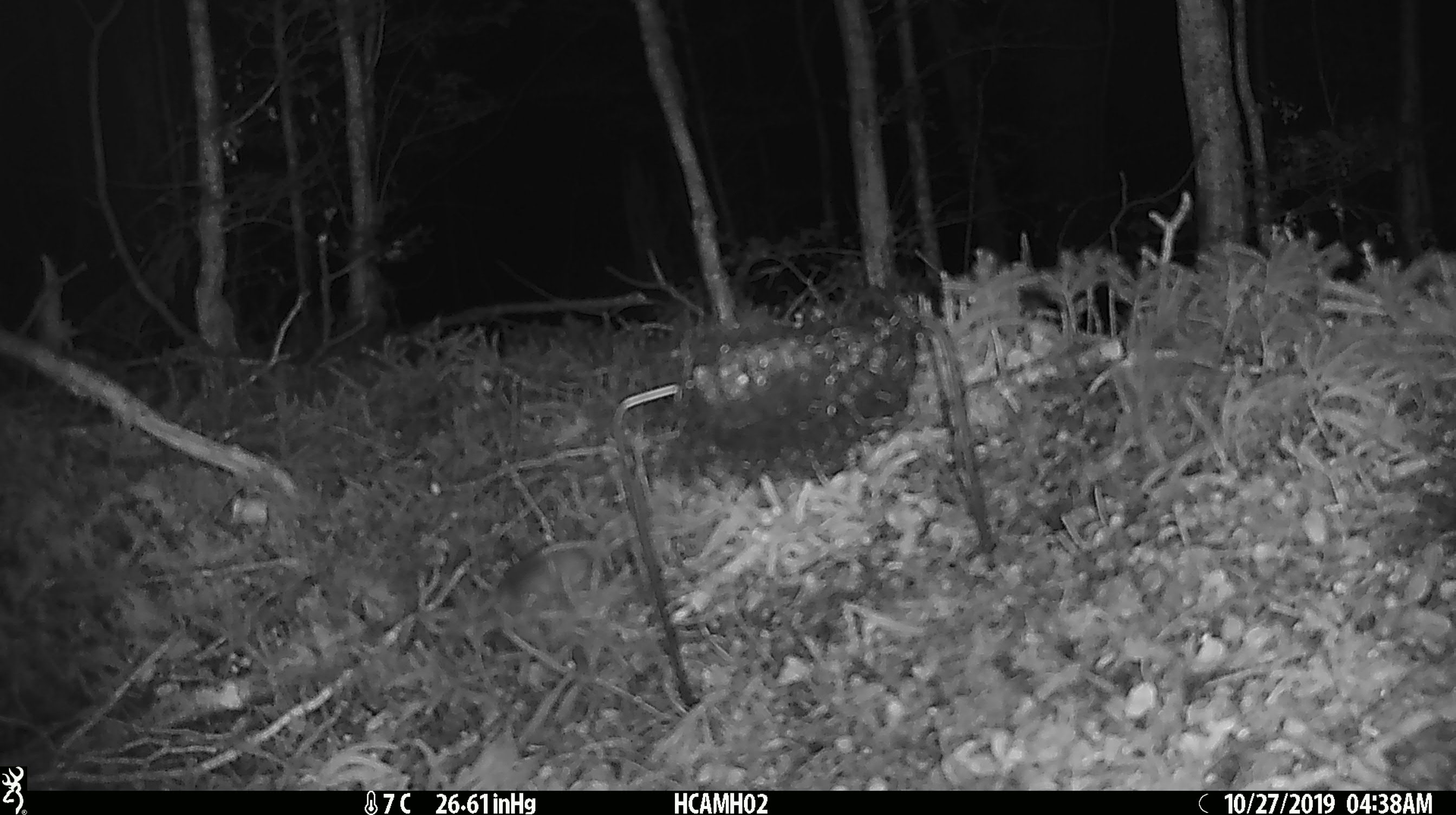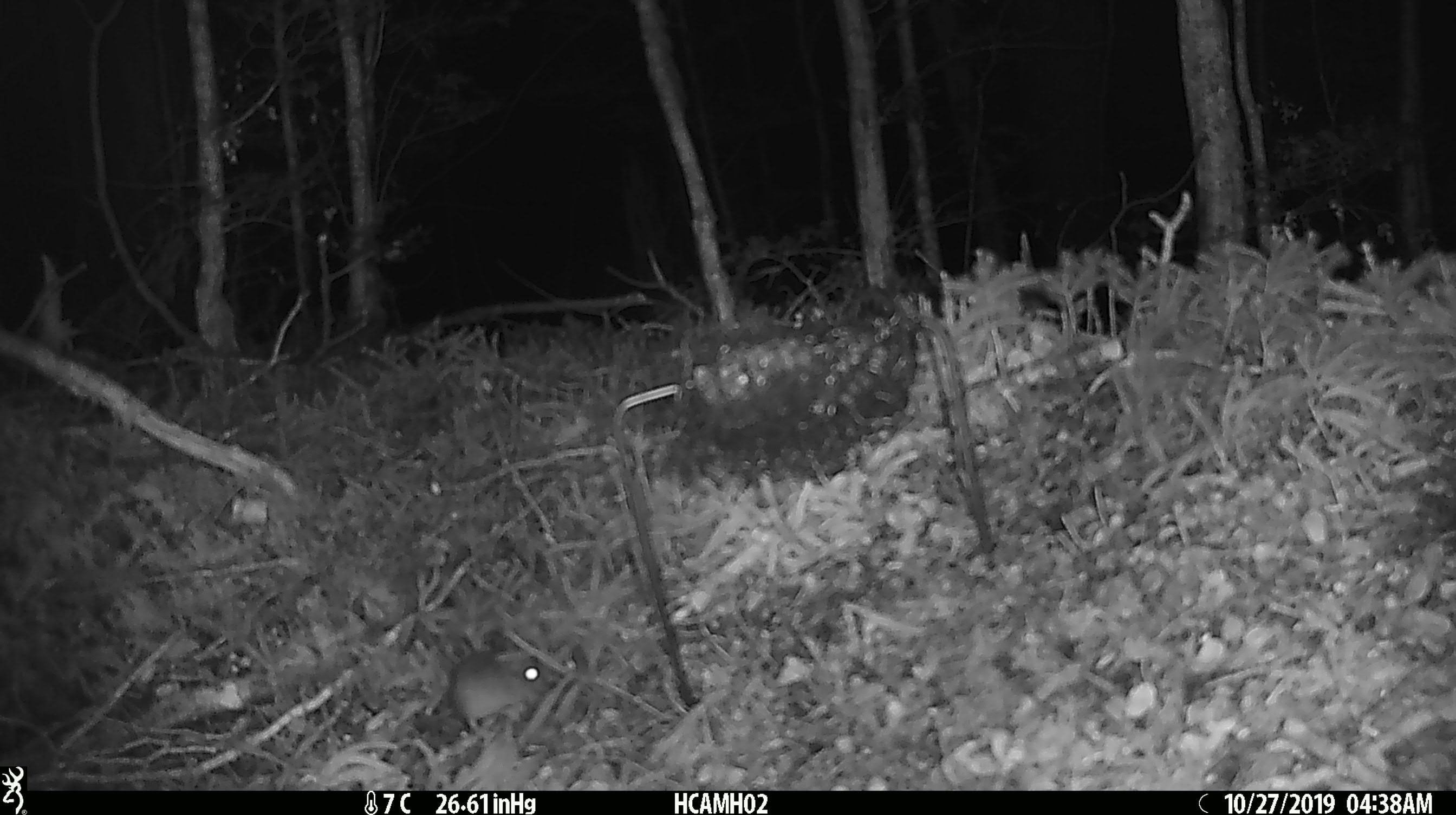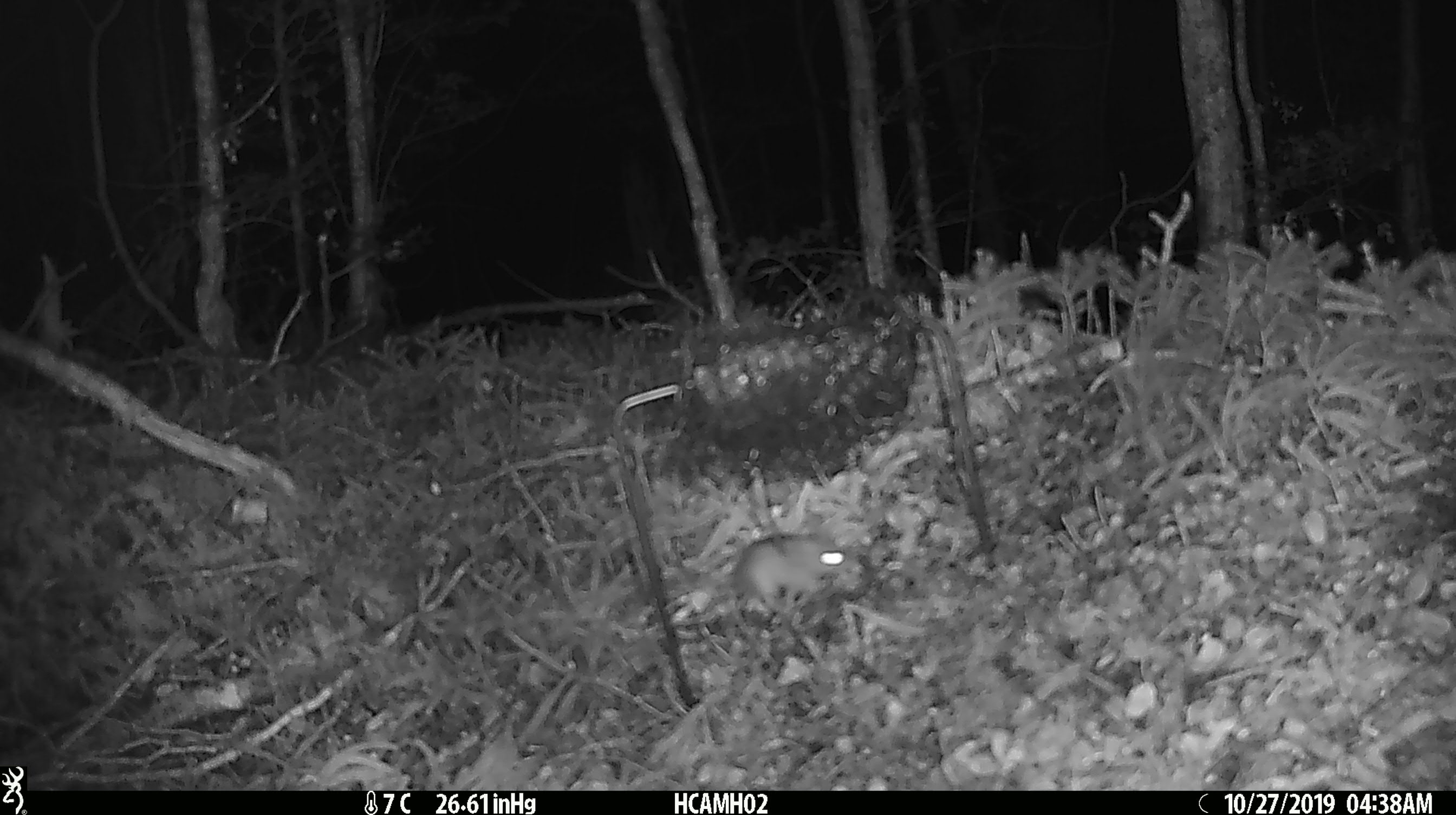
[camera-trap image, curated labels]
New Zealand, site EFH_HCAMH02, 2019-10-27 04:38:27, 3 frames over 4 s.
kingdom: Animalia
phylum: Chordata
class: Mammalia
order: Rodentia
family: Muridae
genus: Mus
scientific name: Mus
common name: mouse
Mouse (Mus).